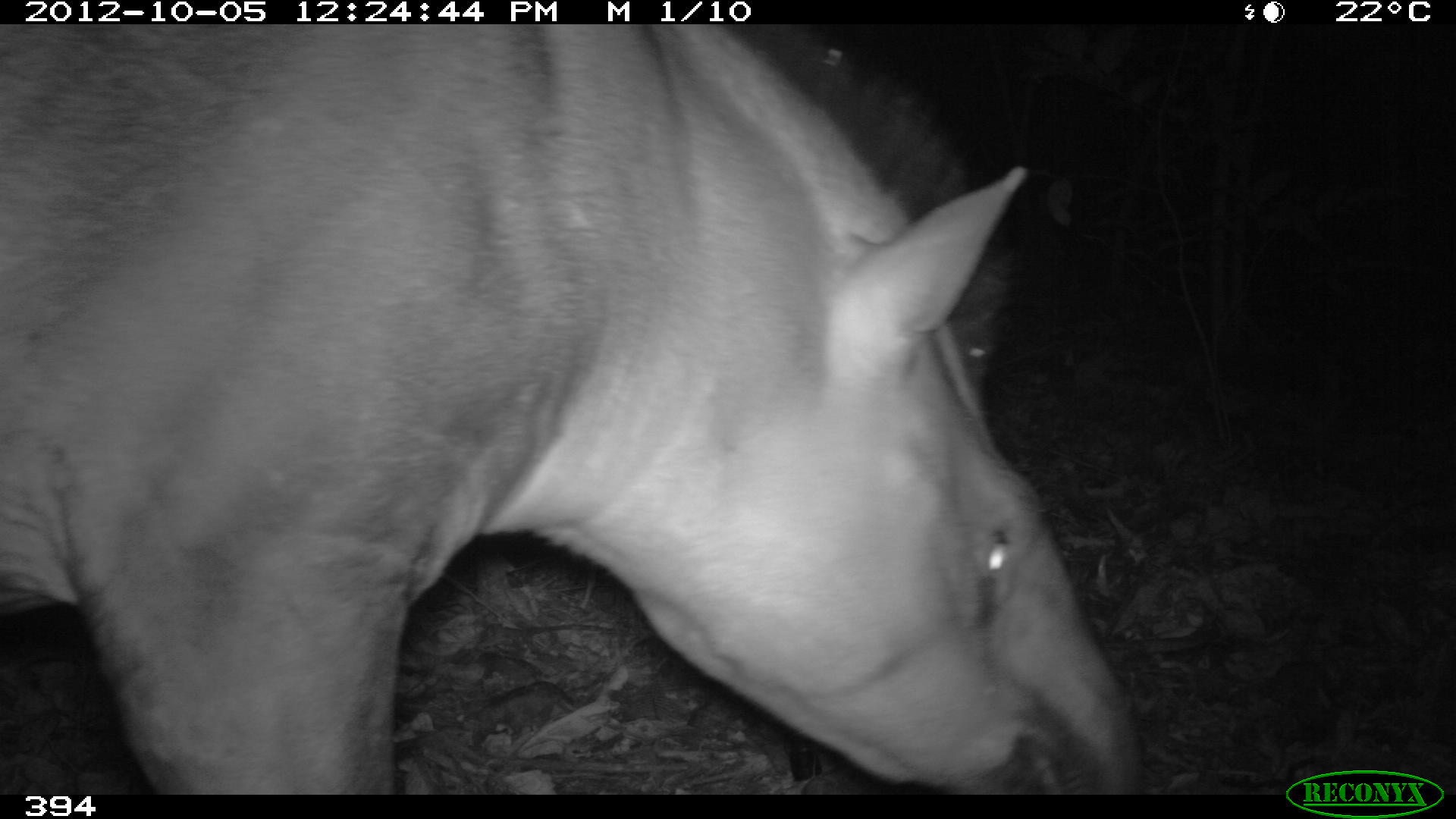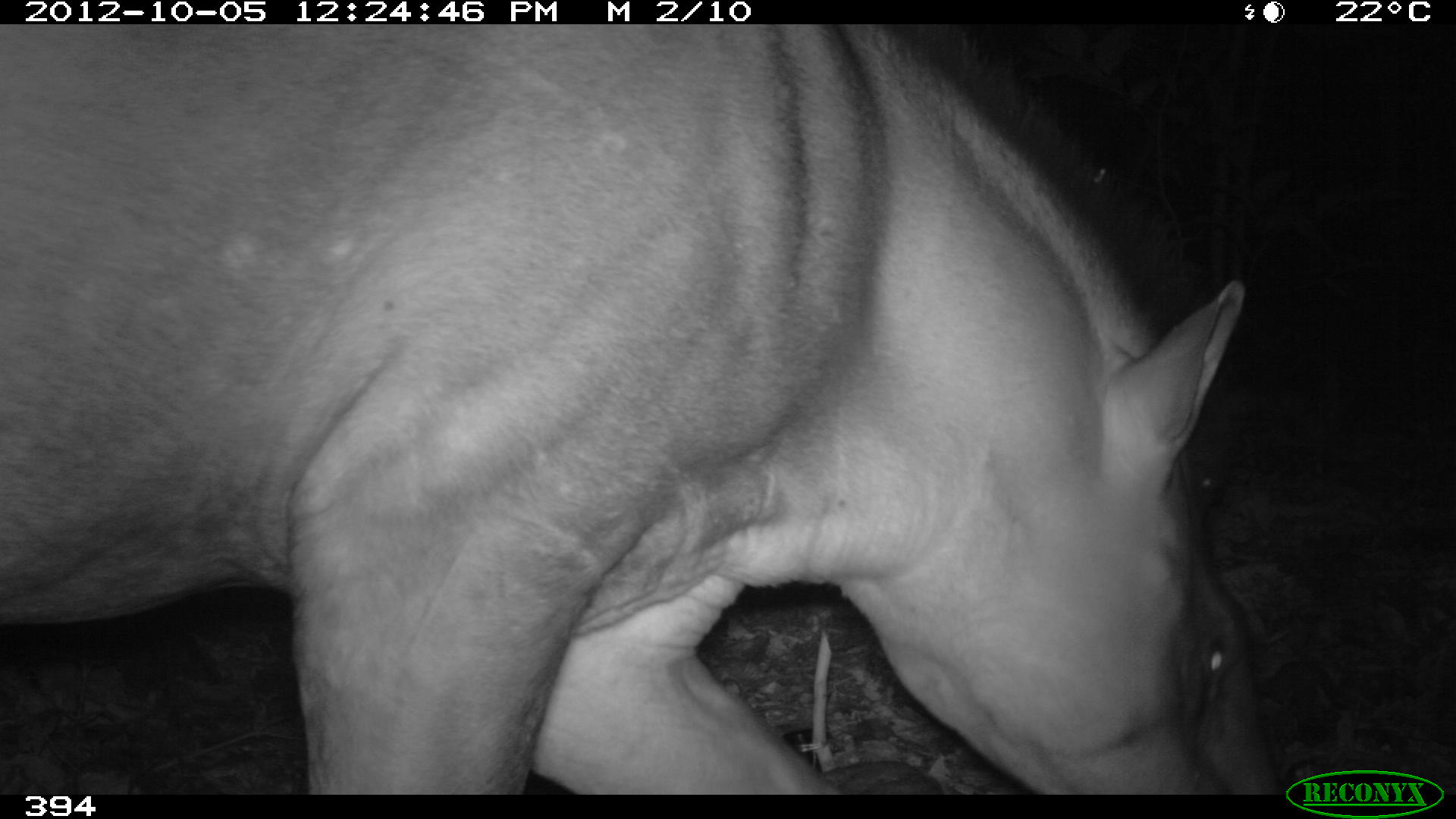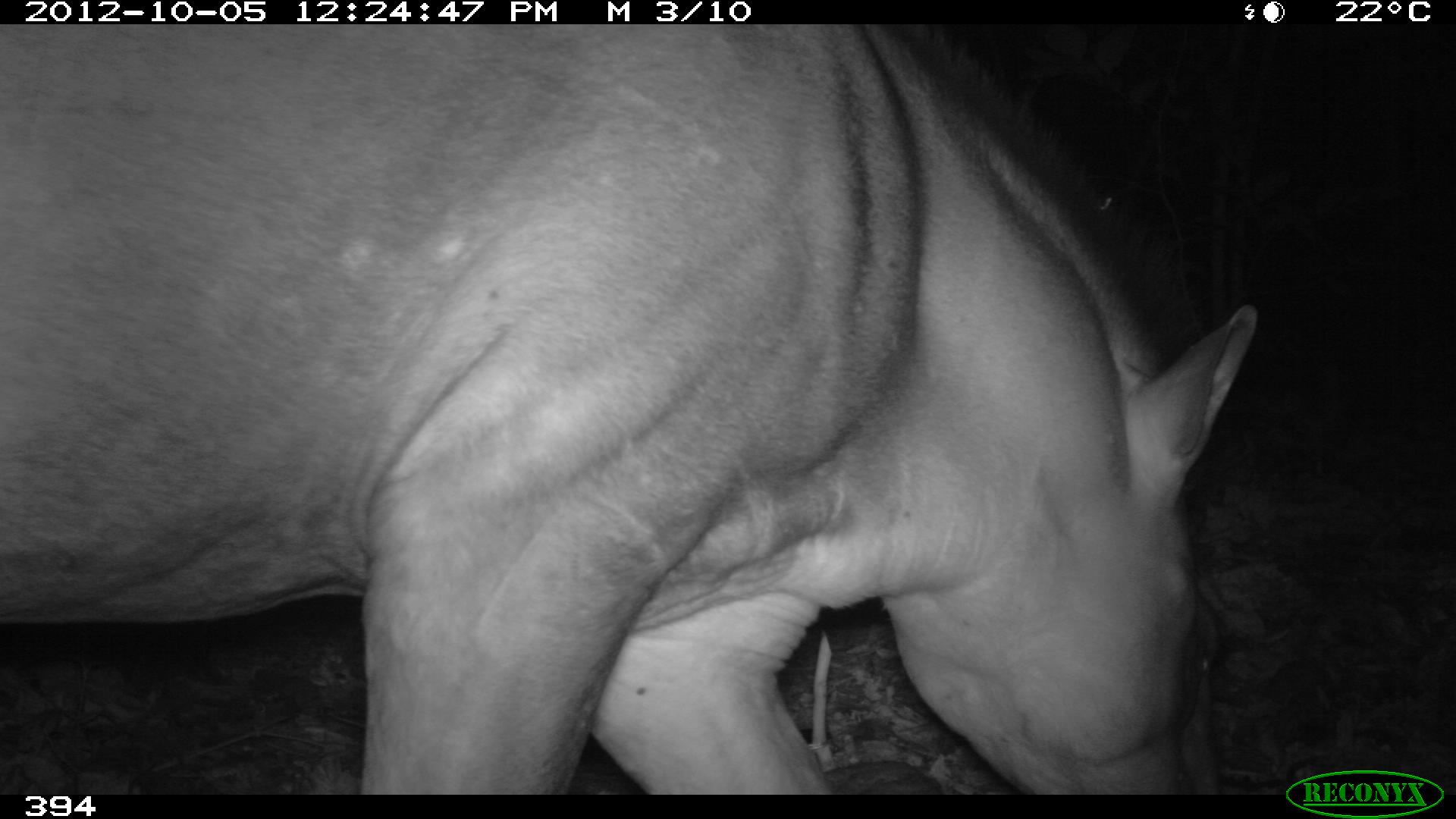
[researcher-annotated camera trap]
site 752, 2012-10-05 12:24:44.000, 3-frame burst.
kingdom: Animalia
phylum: Chordata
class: Mammalia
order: Perissodactyla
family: Tapiridae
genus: Tapirus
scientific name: Tapirus terrestris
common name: south american tapir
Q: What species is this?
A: Tapirus terrestris (south american tapir).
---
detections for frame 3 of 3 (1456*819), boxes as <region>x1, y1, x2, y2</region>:
tapirus terrestris: <region>0, 24, 1260, 794</region>